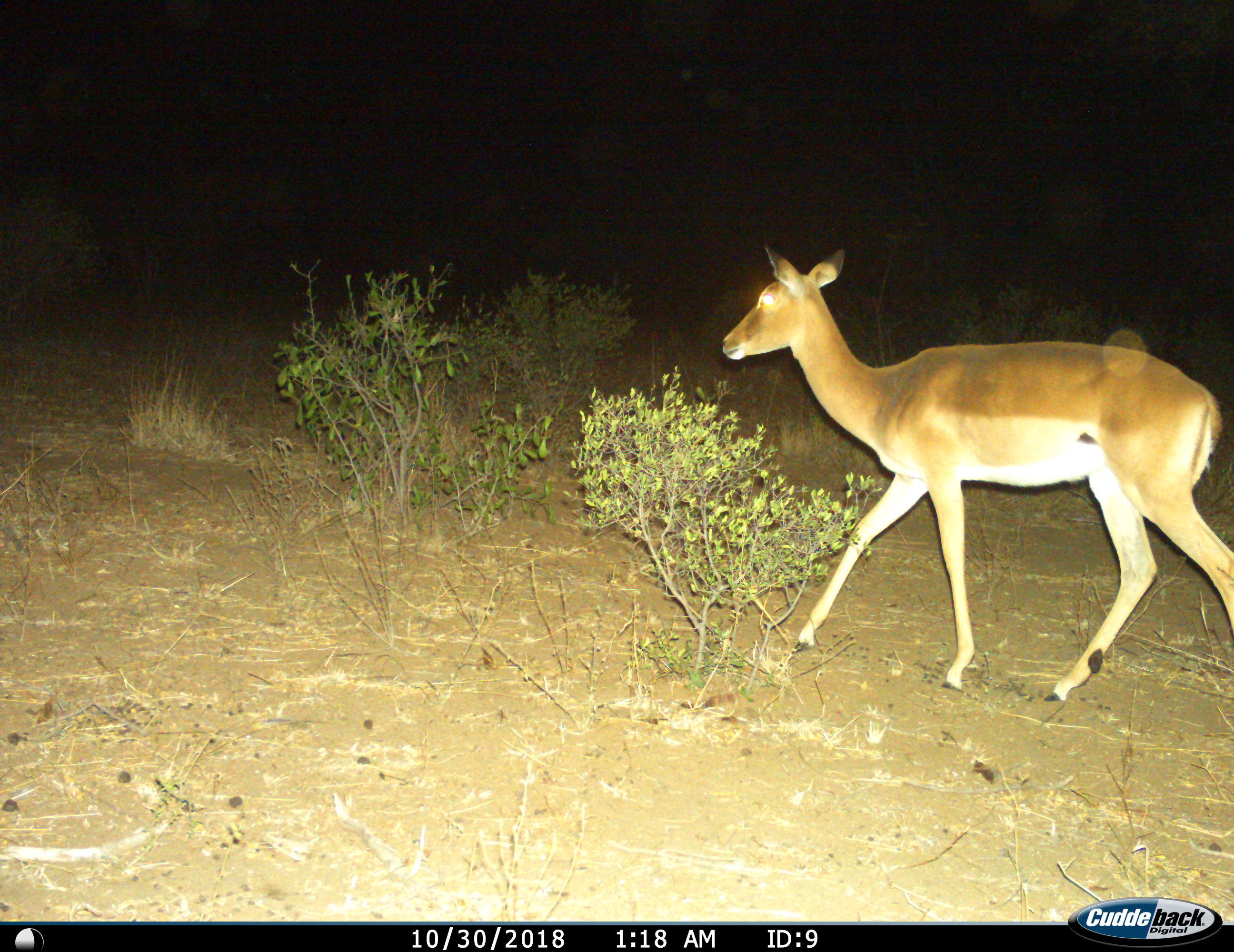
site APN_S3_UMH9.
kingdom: Animalia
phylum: Chordata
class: Mammalia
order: Artiodactyla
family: Bovidae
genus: Aepyceros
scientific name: Aepyceros melampus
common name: impala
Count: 1.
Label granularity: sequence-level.